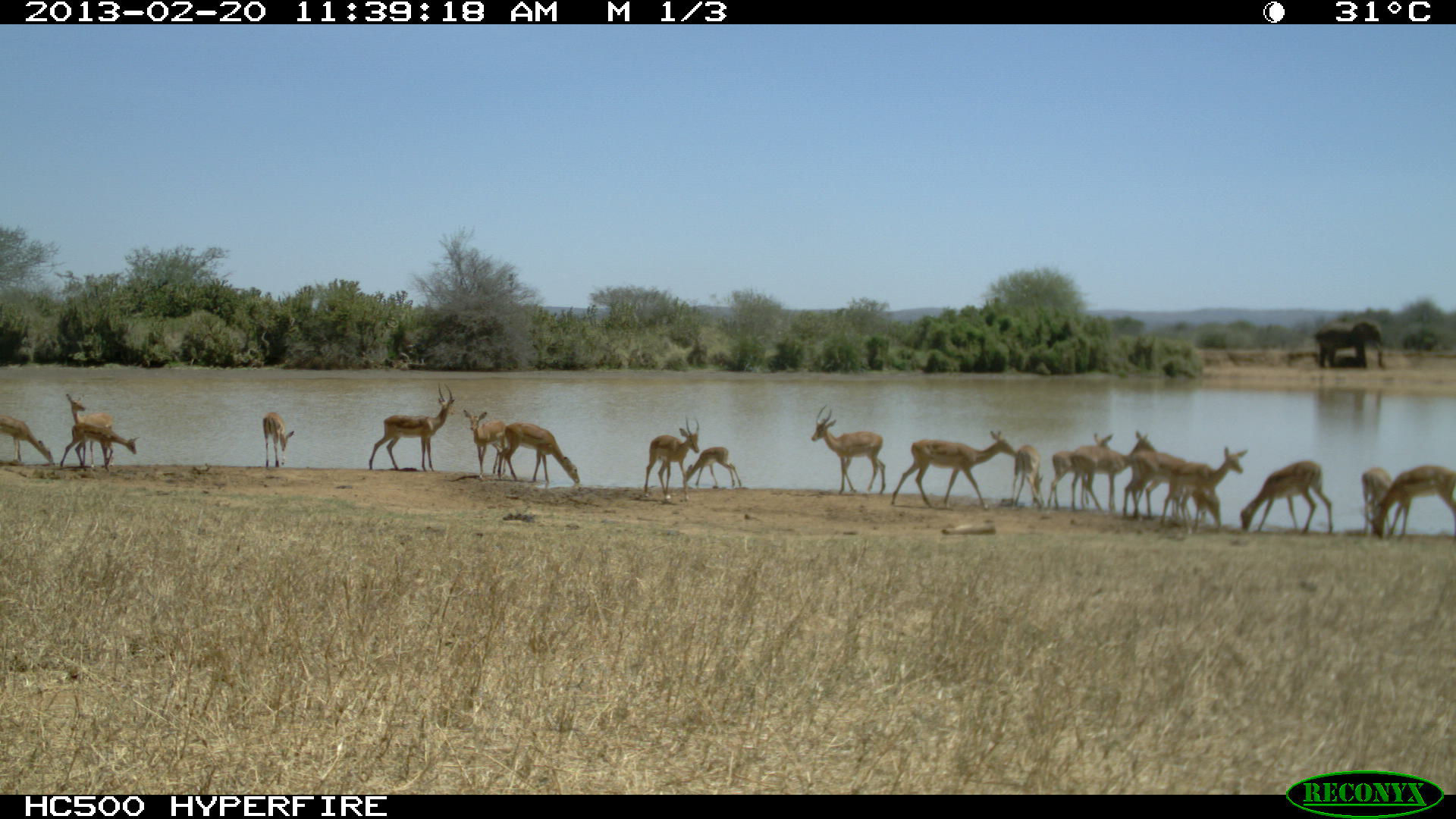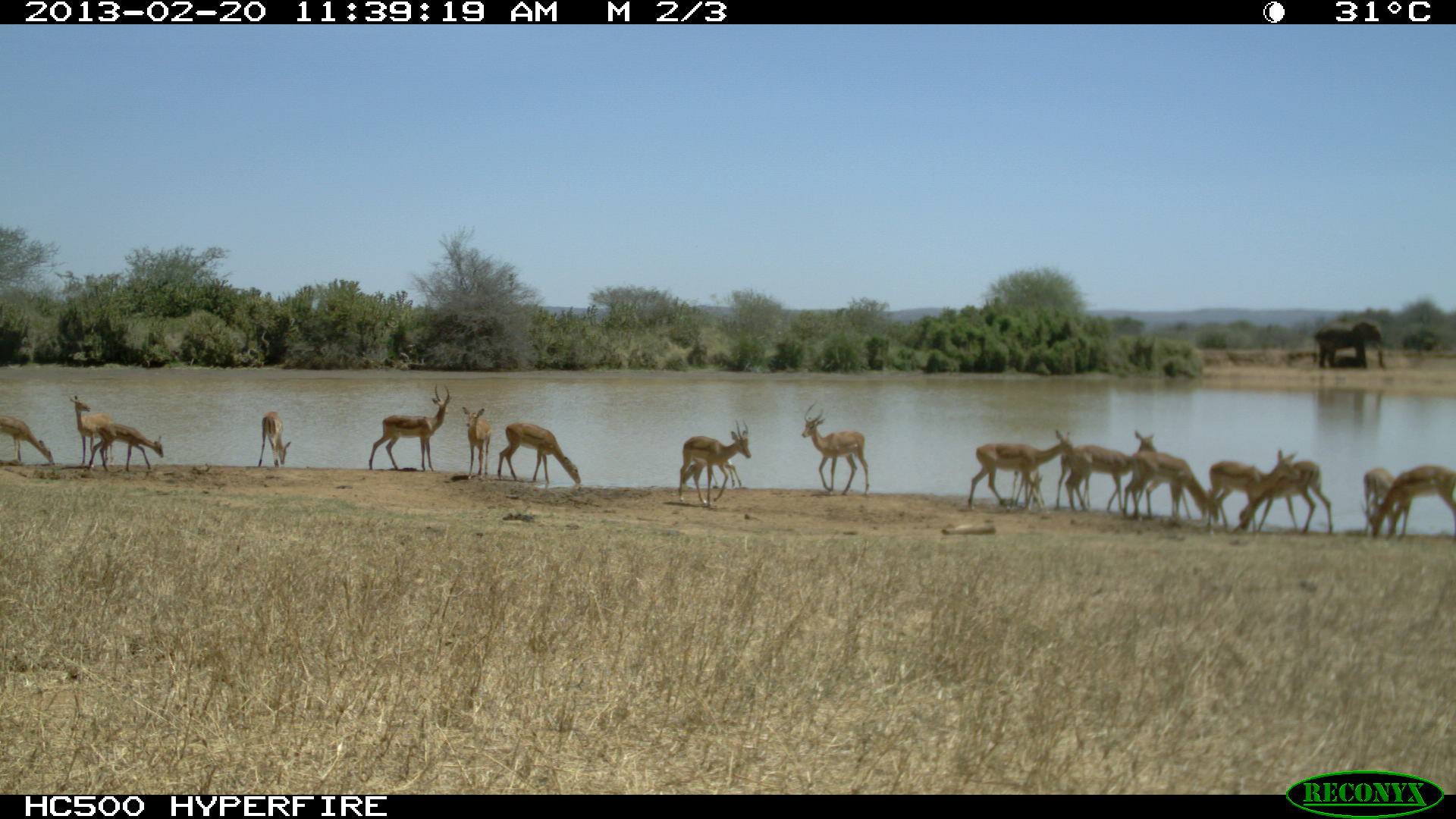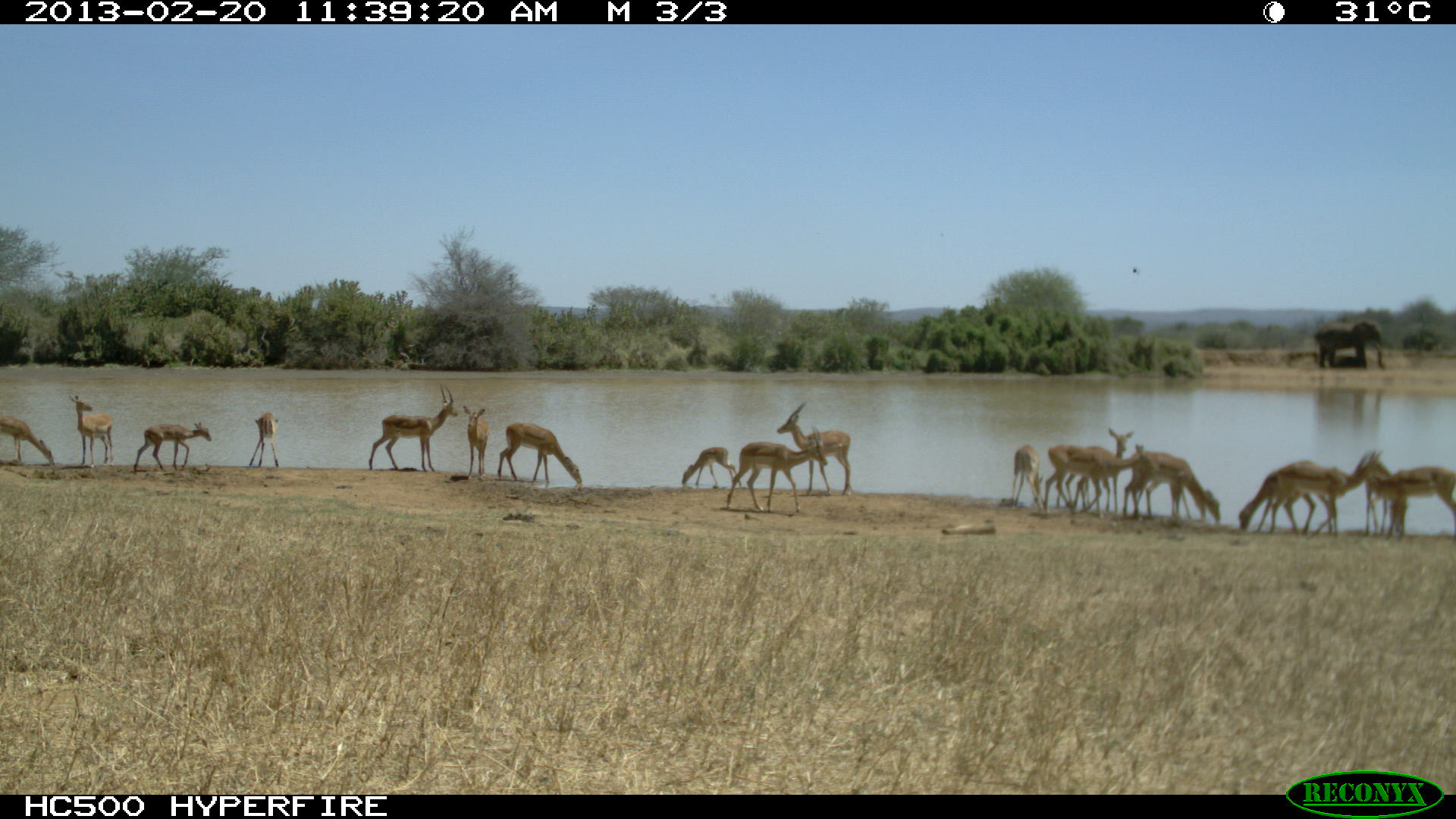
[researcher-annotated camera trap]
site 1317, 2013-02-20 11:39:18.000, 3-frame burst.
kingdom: Animalia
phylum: Chordata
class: Mammalia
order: Artiodactyla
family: Bovidae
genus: Aepyceros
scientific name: Aepyceros melampus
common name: impala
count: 19